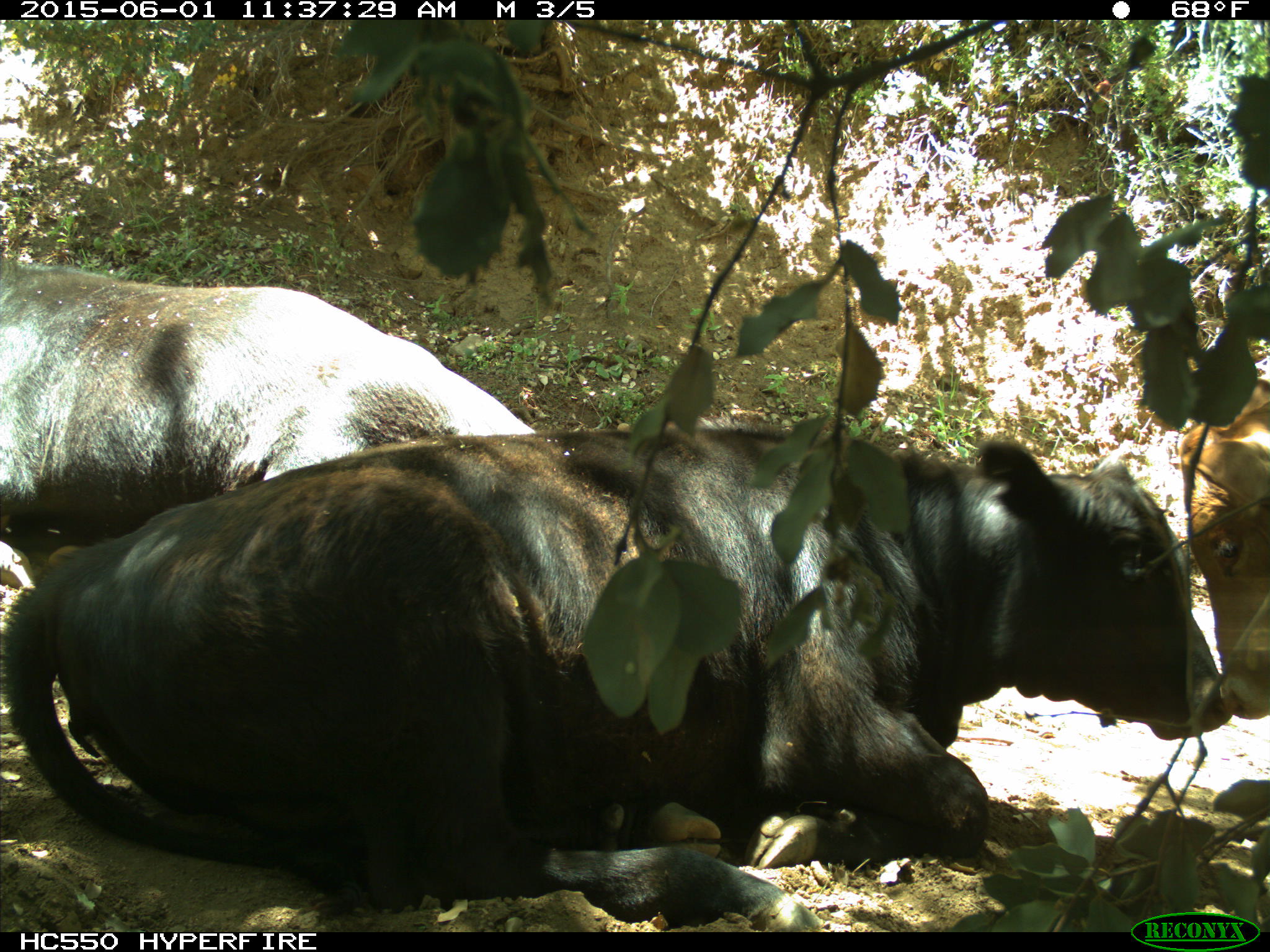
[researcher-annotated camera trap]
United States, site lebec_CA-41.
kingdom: Animalia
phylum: Chordata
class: Mammalia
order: Artiodactyla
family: Bovidae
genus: Bos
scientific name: Bos taurus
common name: domestic cow